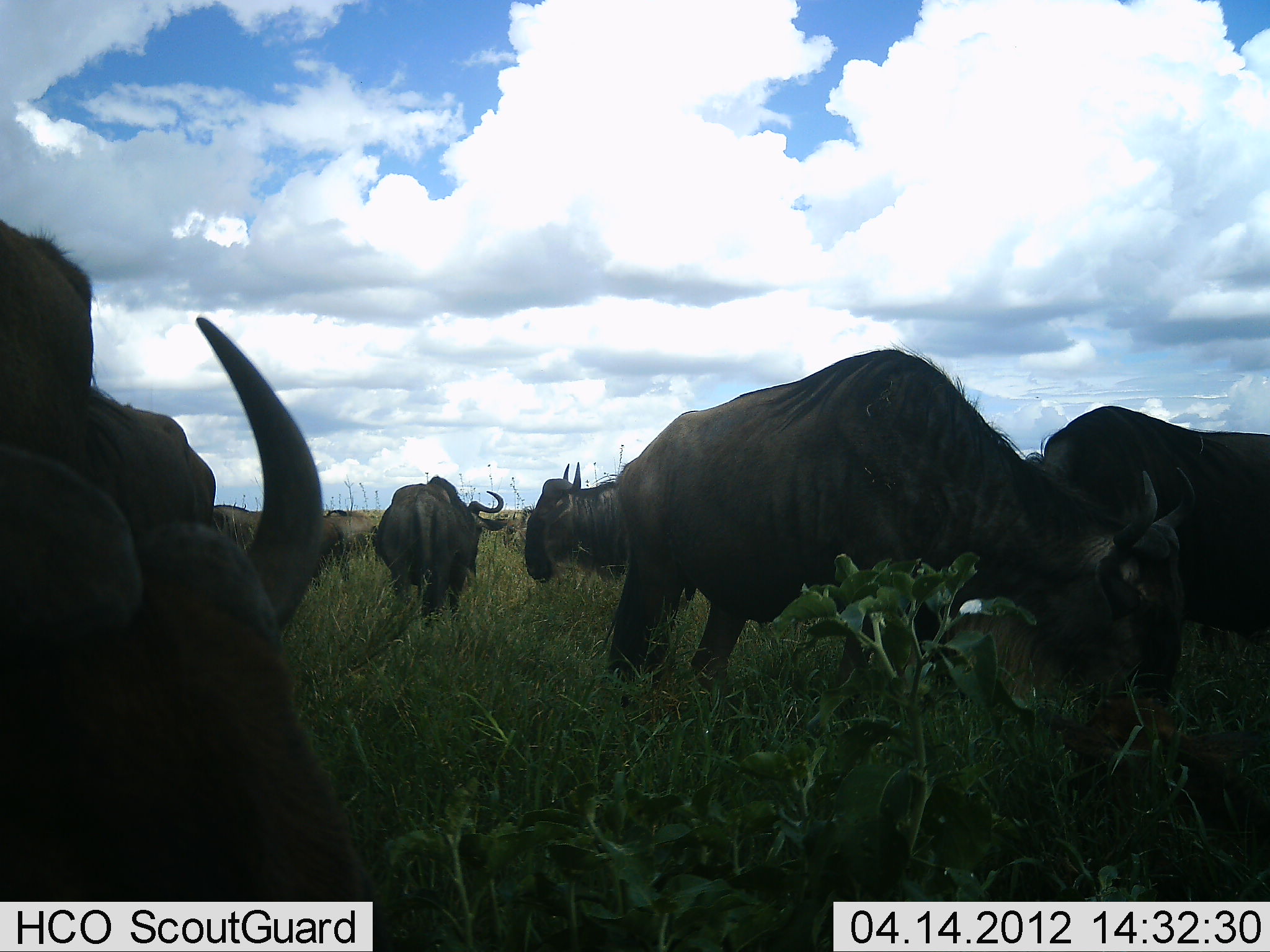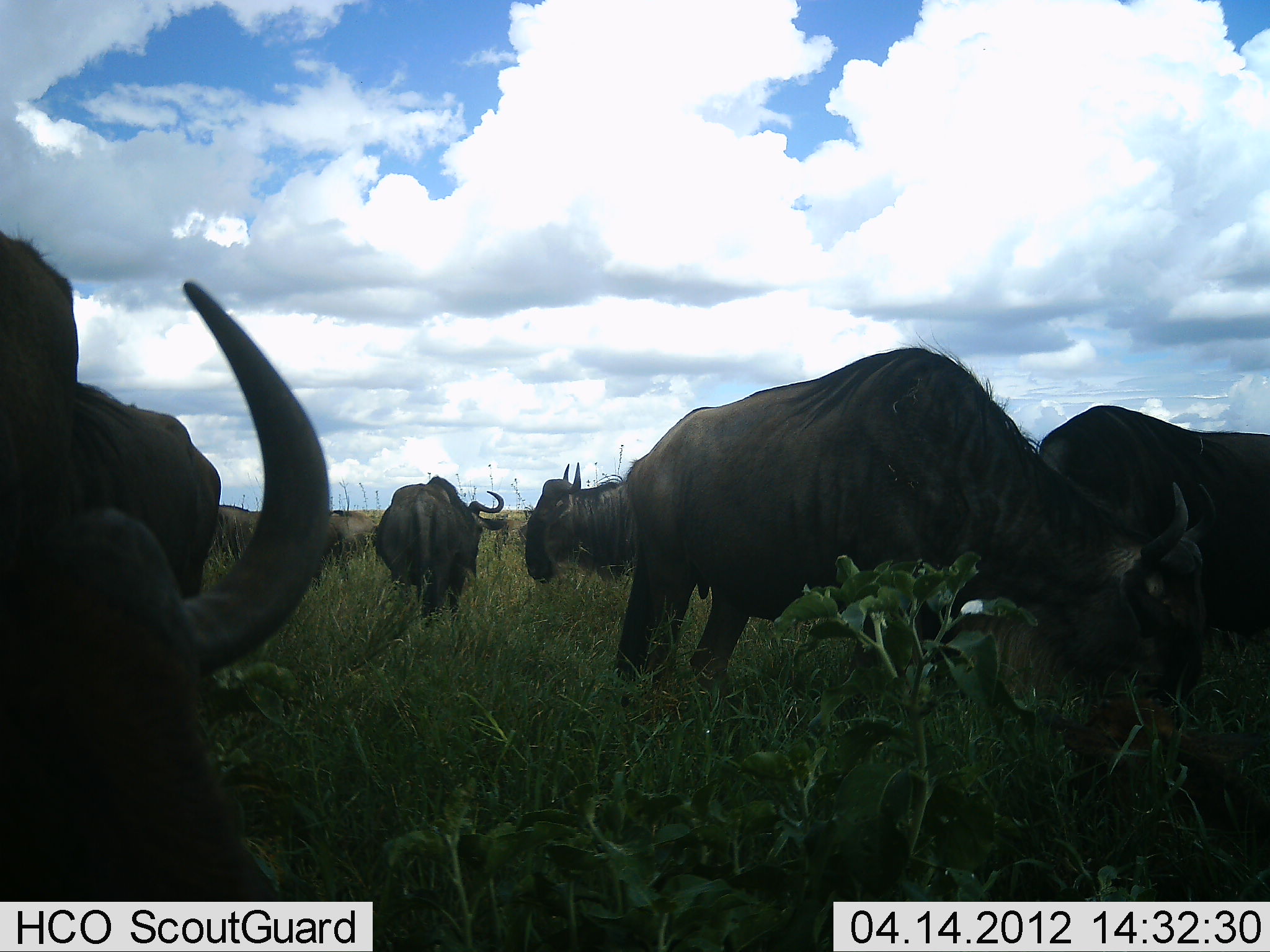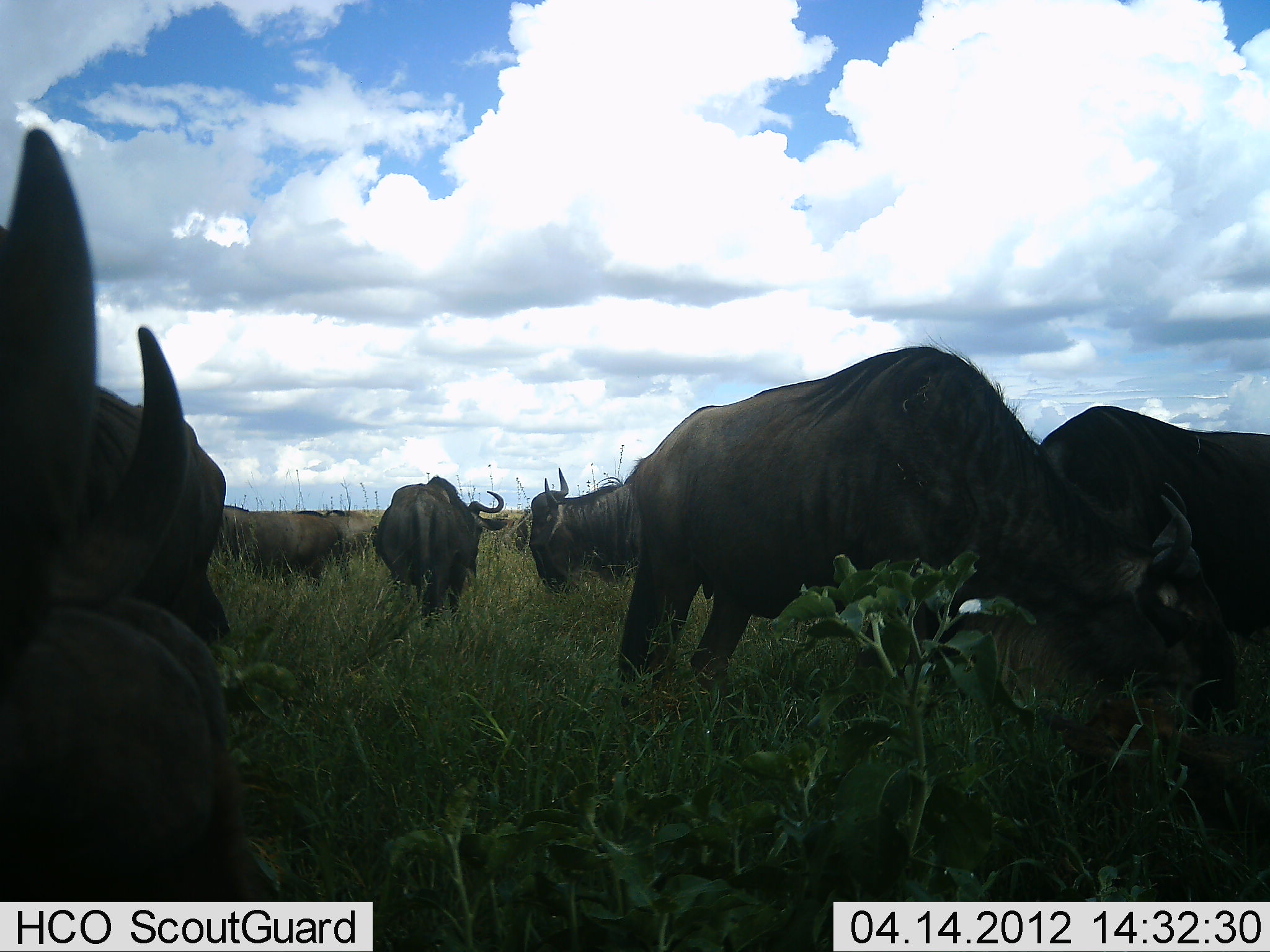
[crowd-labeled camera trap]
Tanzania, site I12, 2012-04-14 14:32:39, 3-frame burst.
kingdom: Animalia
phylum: Chordata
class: Mammalia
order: Artiodactyla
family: Bovidae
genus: Connochaetes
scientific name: Connochaetes taurinus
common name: blue wildebeest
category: wildebeest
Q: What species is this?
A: Wildebeest (blue wildebeest) (Connochaetes taurinus).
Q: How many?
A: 7.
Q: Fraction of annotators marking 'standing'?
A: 67%.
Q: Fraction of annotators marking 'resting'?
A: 0%.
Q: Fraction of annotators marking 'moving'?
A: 33%.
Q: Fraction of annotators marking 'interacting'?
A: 0%.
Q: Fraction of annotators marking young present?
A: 0%.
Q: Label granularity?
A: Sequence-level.